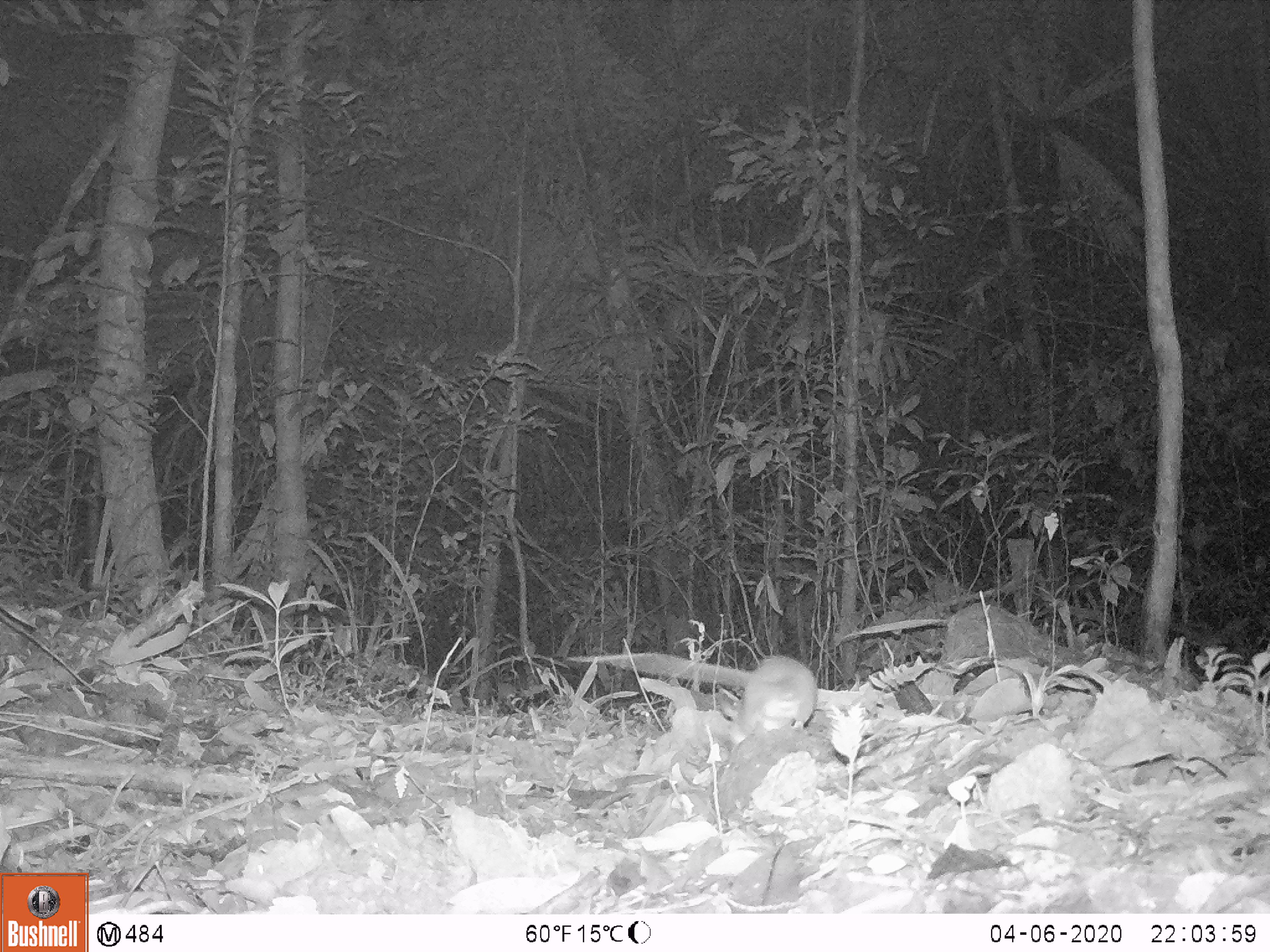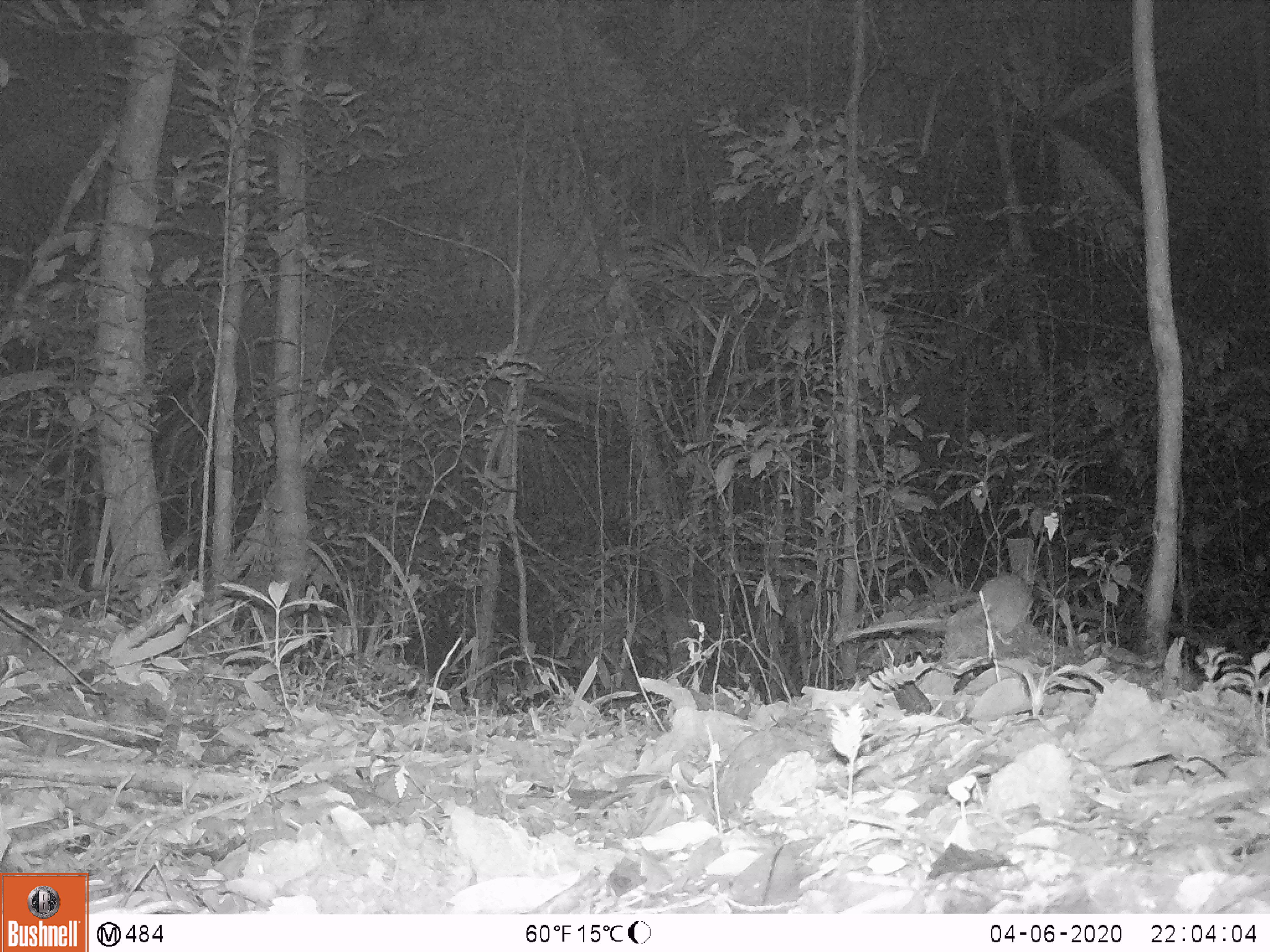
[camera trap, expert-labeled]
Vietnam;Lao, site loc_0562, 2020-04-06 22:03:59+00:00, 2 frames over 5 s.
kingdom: Animalia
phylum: Chordata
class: Mammalia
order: Rodentia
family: Muridae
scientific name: Muridae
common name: old-world mice and rats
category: unidentified murid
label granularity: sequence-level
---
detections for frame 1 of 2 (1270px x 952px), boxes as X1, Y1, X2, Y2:
unidentified murid: 566, 652, 818, 745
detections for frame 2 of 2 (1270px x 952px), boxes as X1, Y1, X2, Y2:
unidentified murid: 979, 571, 1033, 645